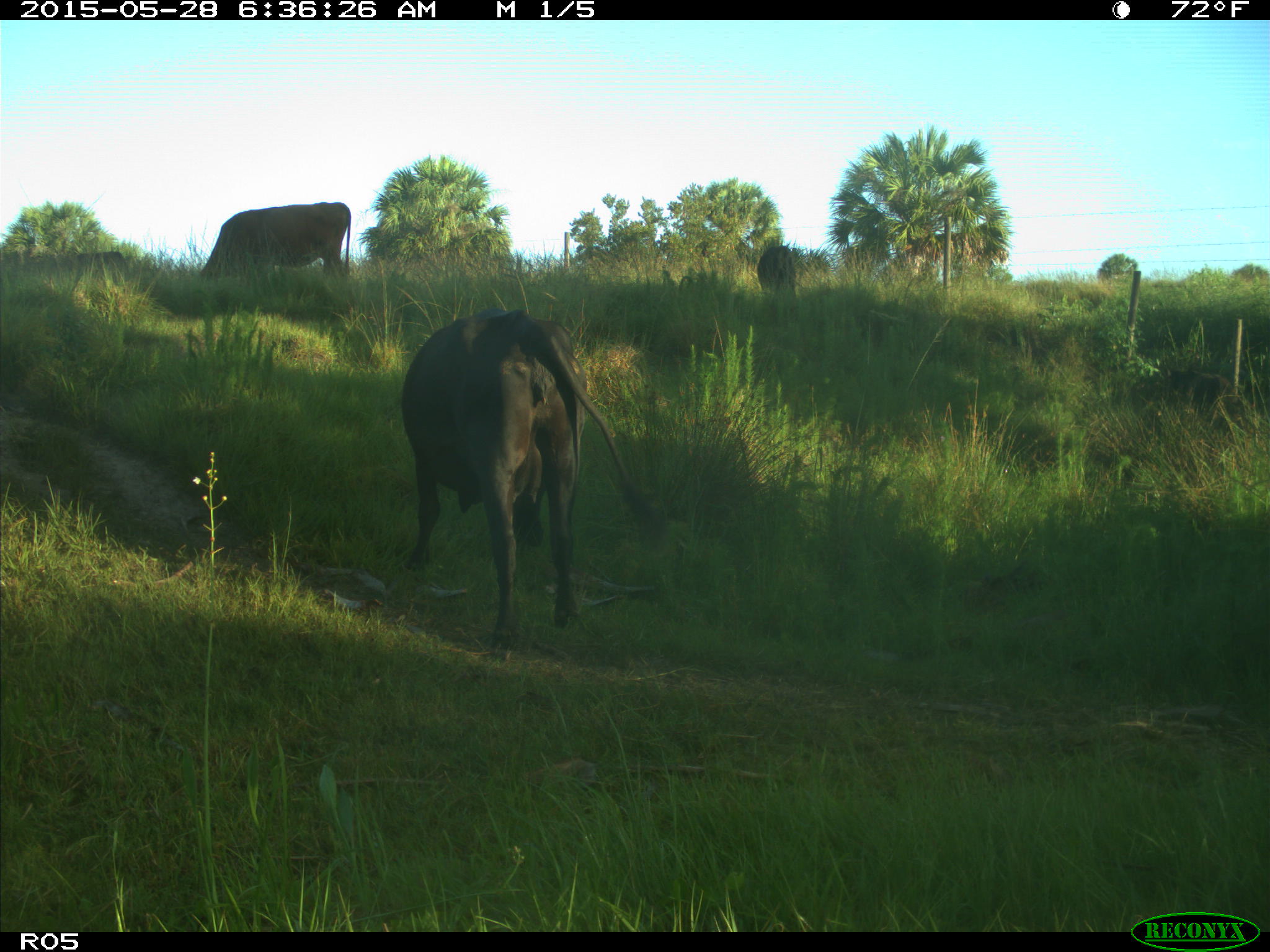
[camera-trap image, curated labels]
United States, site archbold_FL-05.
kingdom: Animalia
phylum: Chordata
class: Mammalia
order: Artiodactyla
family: Bovidae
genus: Bos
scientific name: Bos taurus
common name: domestic cow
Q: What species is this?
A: Bos taurus (domestic cow).